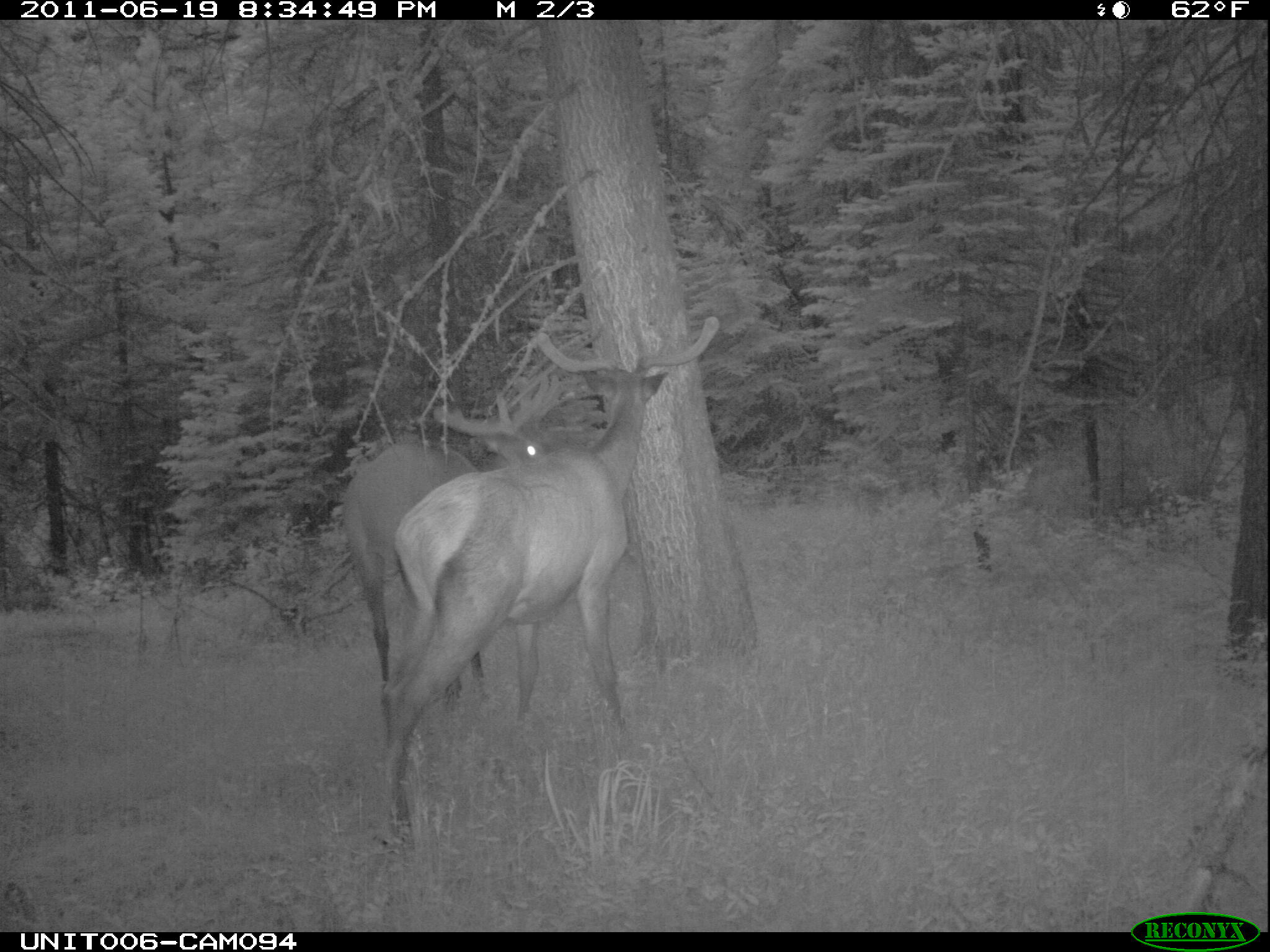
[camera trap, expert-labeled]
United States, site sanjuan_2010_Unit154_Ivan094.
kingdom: Animalia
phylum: Chordata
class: Mammalia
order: Artiodactyla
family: Cervidae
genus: Cervus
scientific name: Cervus elaphus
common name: red deer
Cervus elaphus (red deer).